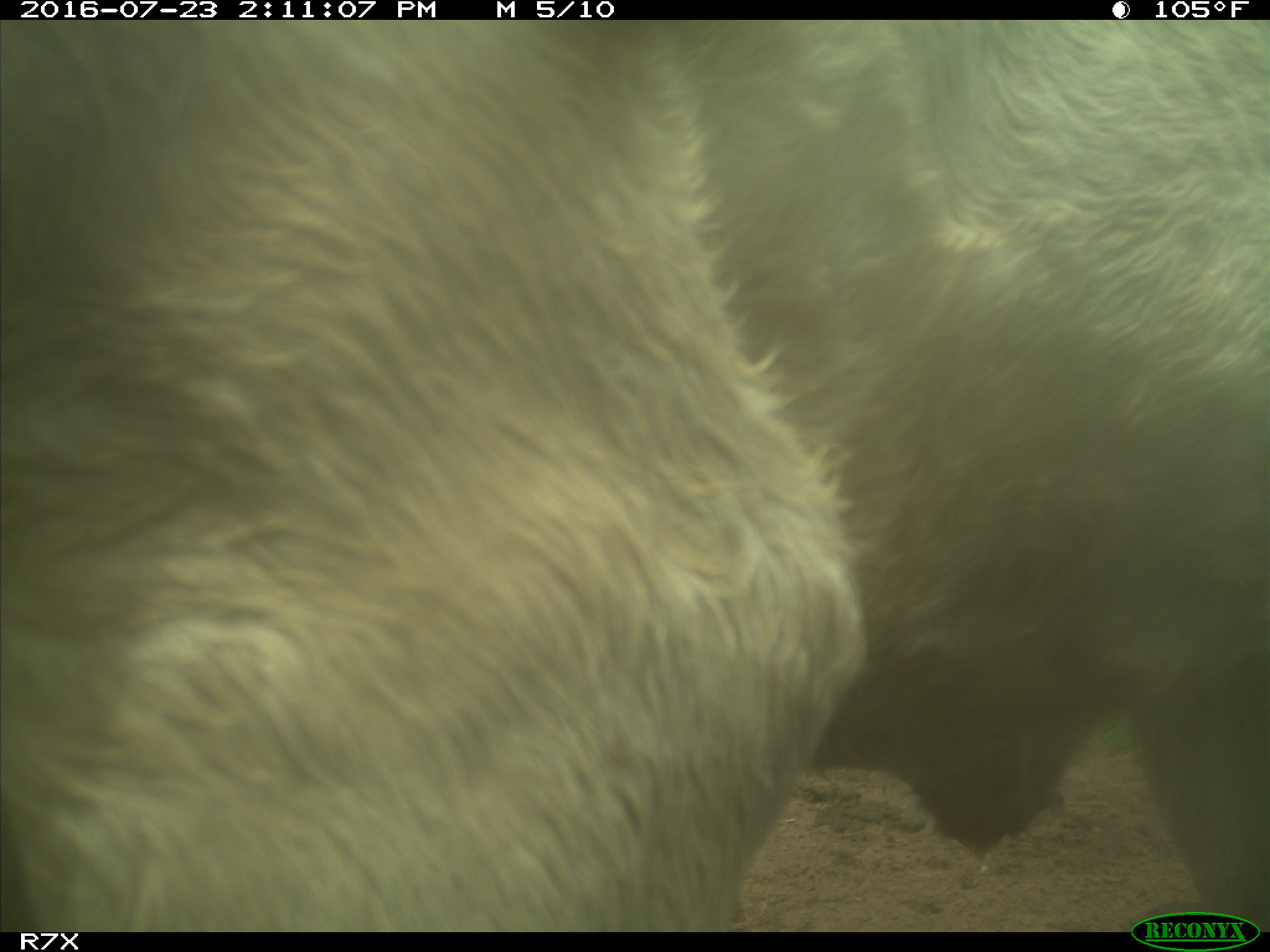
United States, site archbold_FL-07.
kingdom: Animalia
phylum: Chordata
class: Mammalia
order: Artiodactyla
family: Bovidae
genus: Bos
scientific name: Bos taurus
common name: domestic cow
Bos taurus (domestic cow).